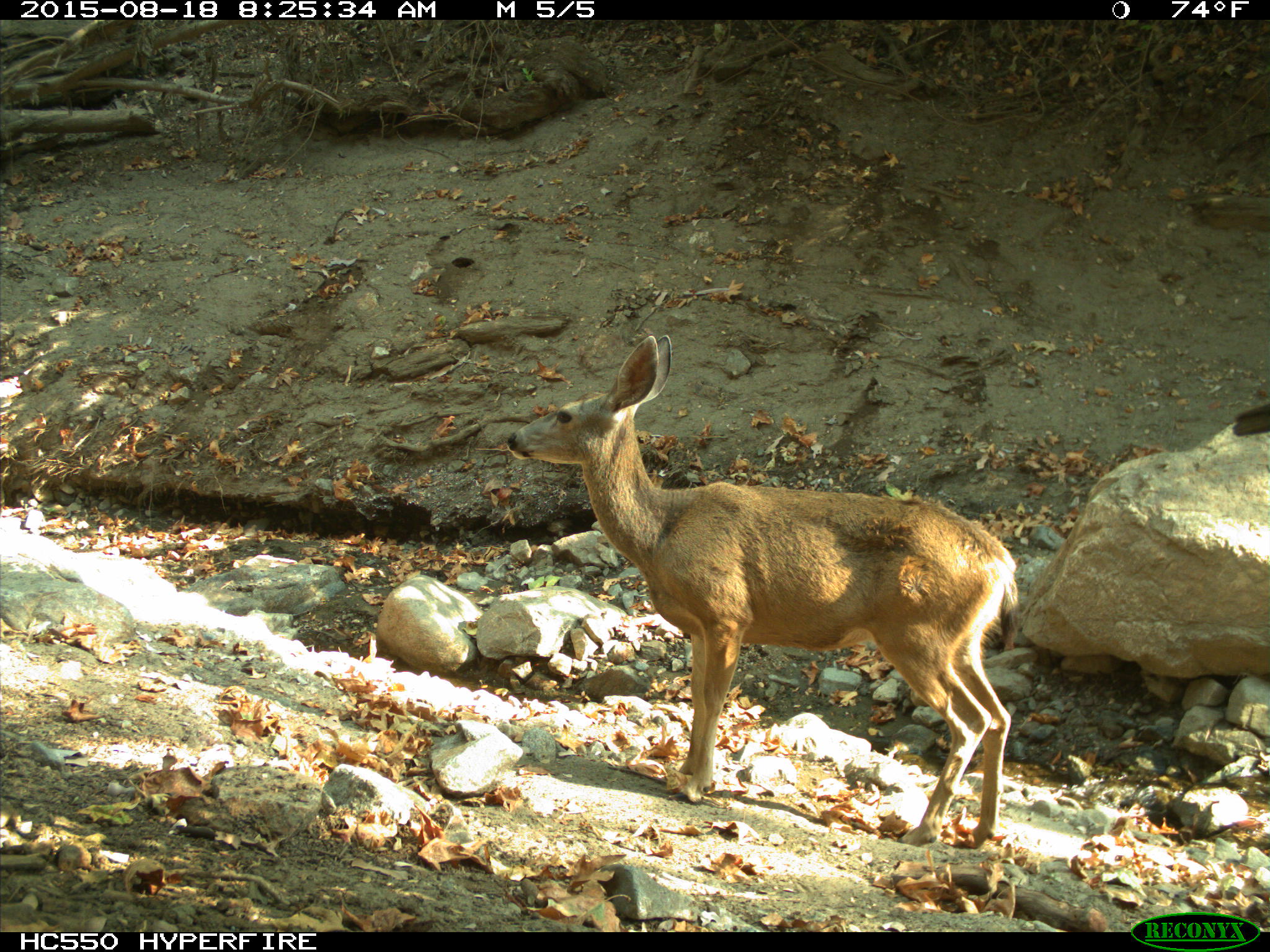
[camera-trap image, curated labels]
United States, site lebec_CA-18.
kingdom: Animalia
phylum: Chordata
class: Mammalia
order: Artiodactyla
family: Cervidae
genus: Odocoileus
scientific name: Odocoileus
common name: deer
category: unidentified deer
Unidentified deer (deer) (Odocoileus).